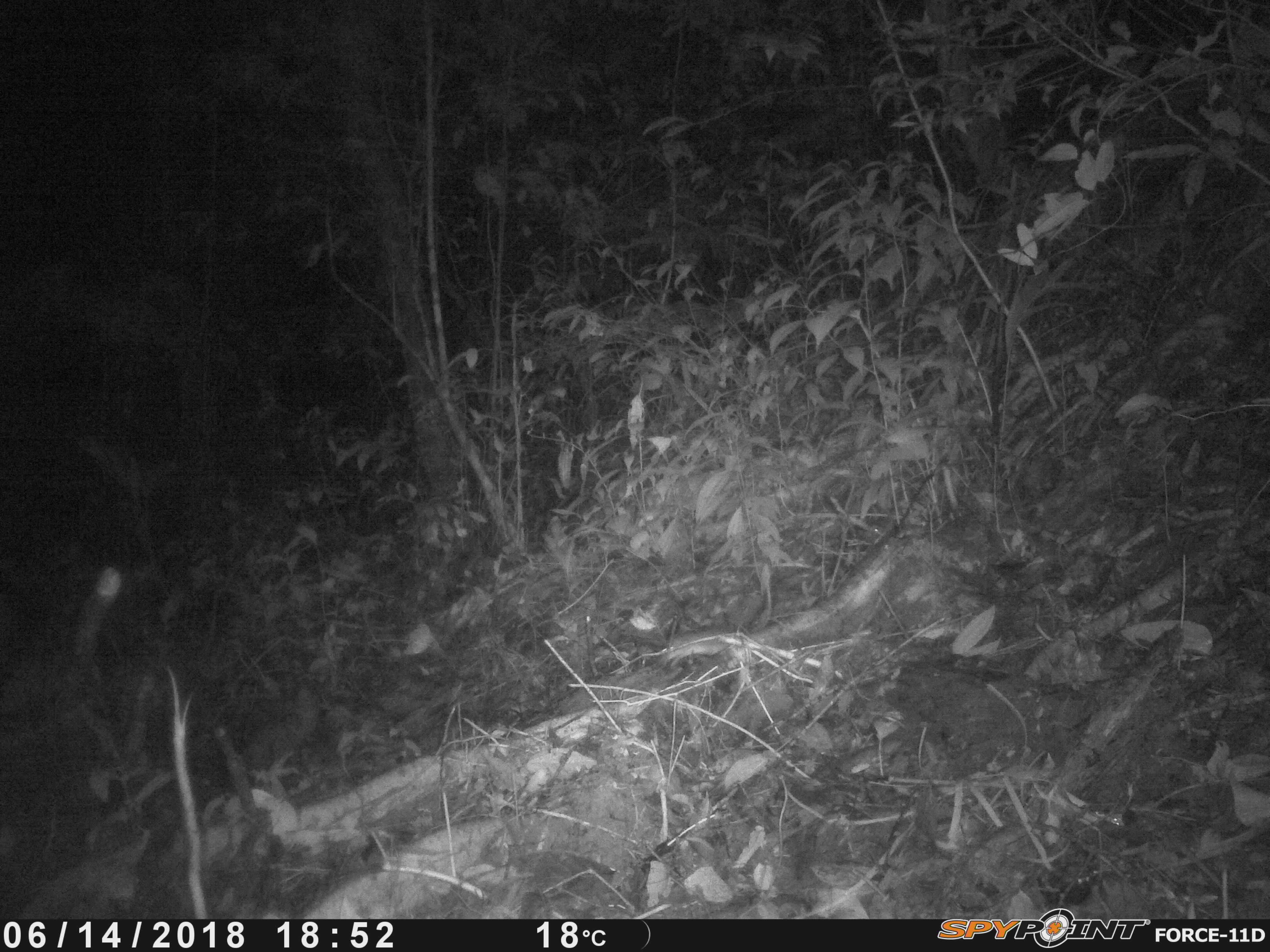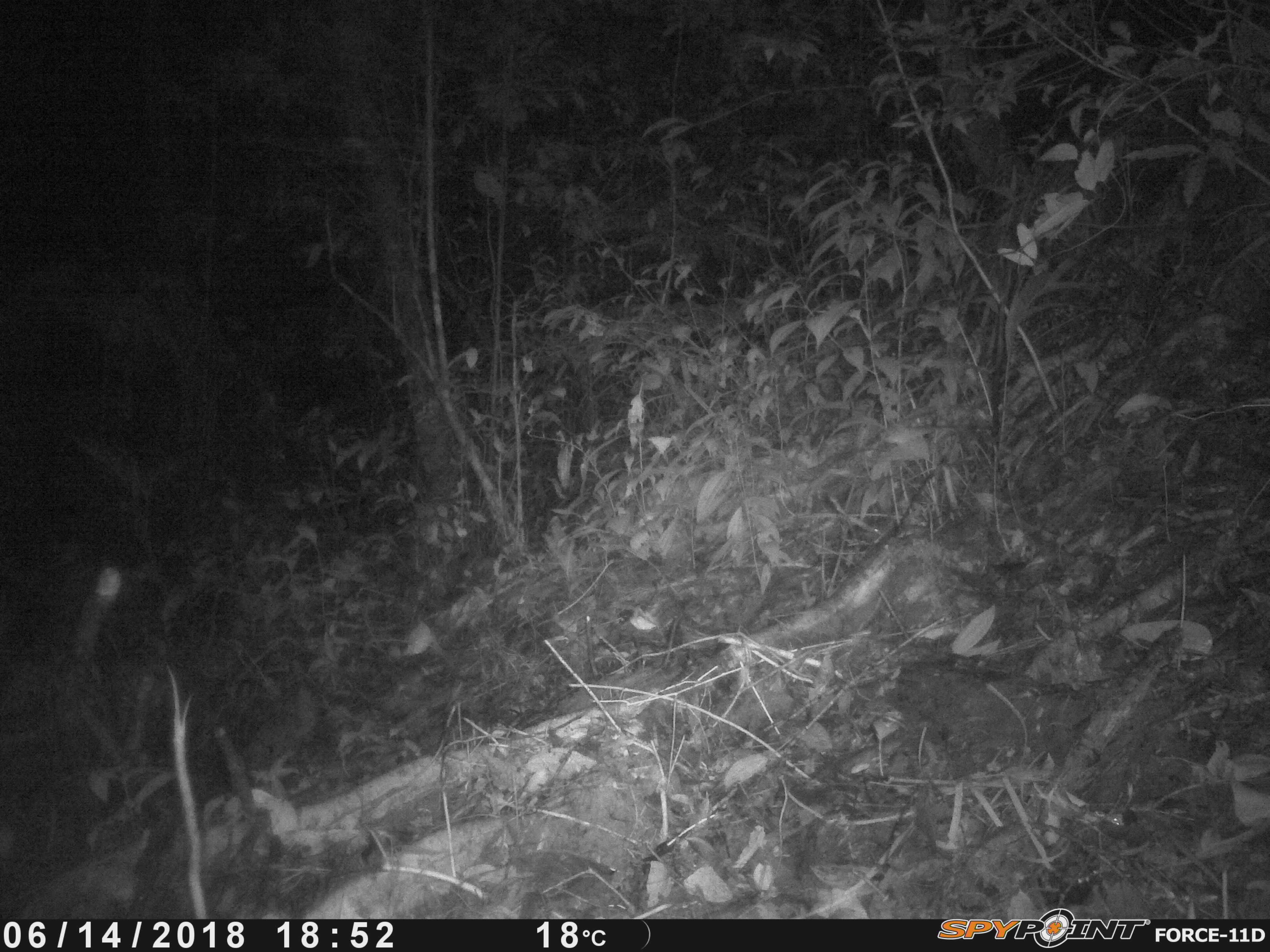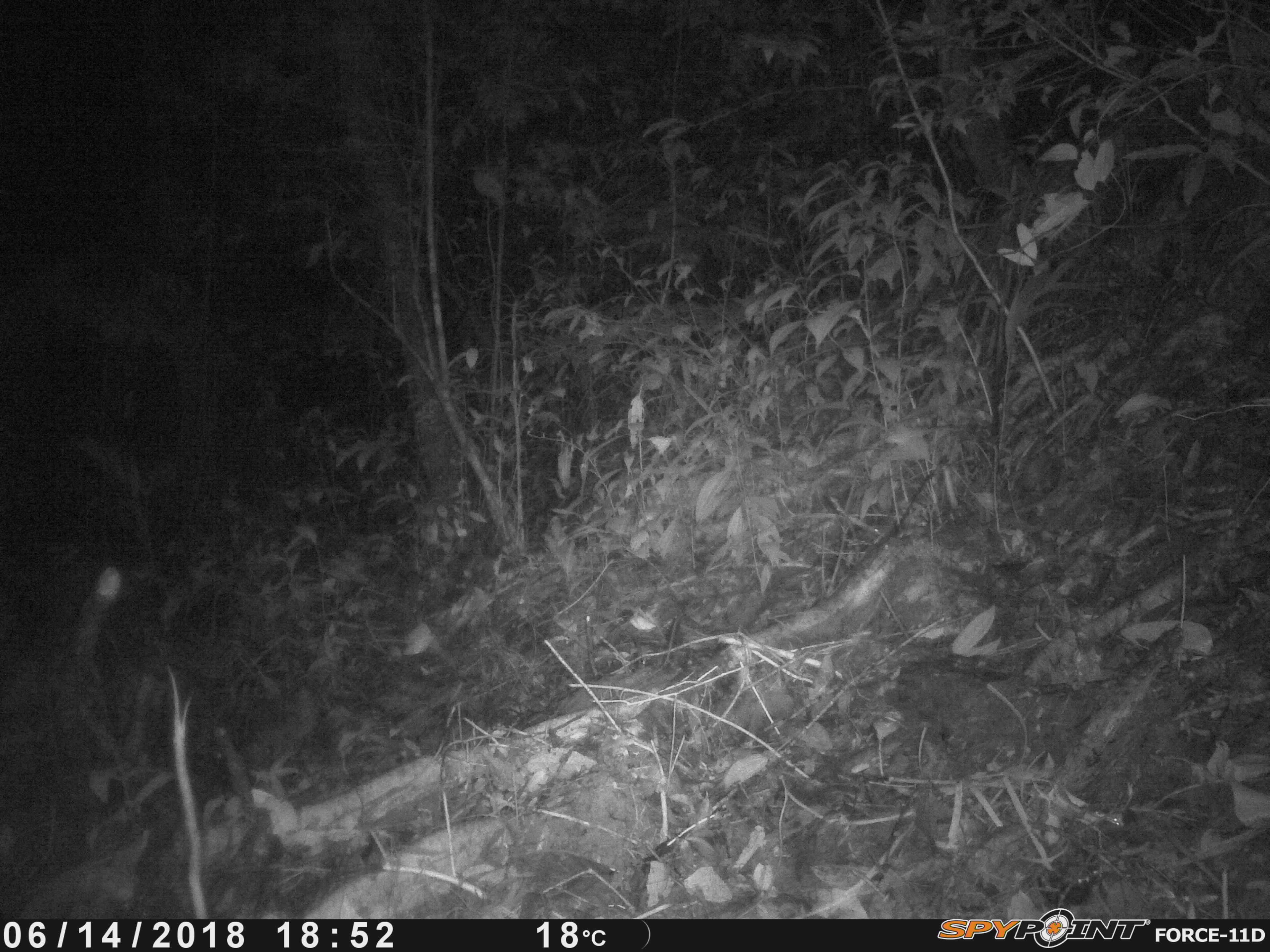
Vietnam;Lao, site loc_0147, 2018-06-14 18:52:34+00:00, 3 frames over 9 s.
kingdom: Animalia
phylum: Chordata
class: Mammalia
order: Rodentia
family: Muridae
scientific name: Muridae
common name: old-world mice and rats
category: unidentified murid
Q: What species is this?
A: Unidentified murid (old-world mice and rats) (Muridae).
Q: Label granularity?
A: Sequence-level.